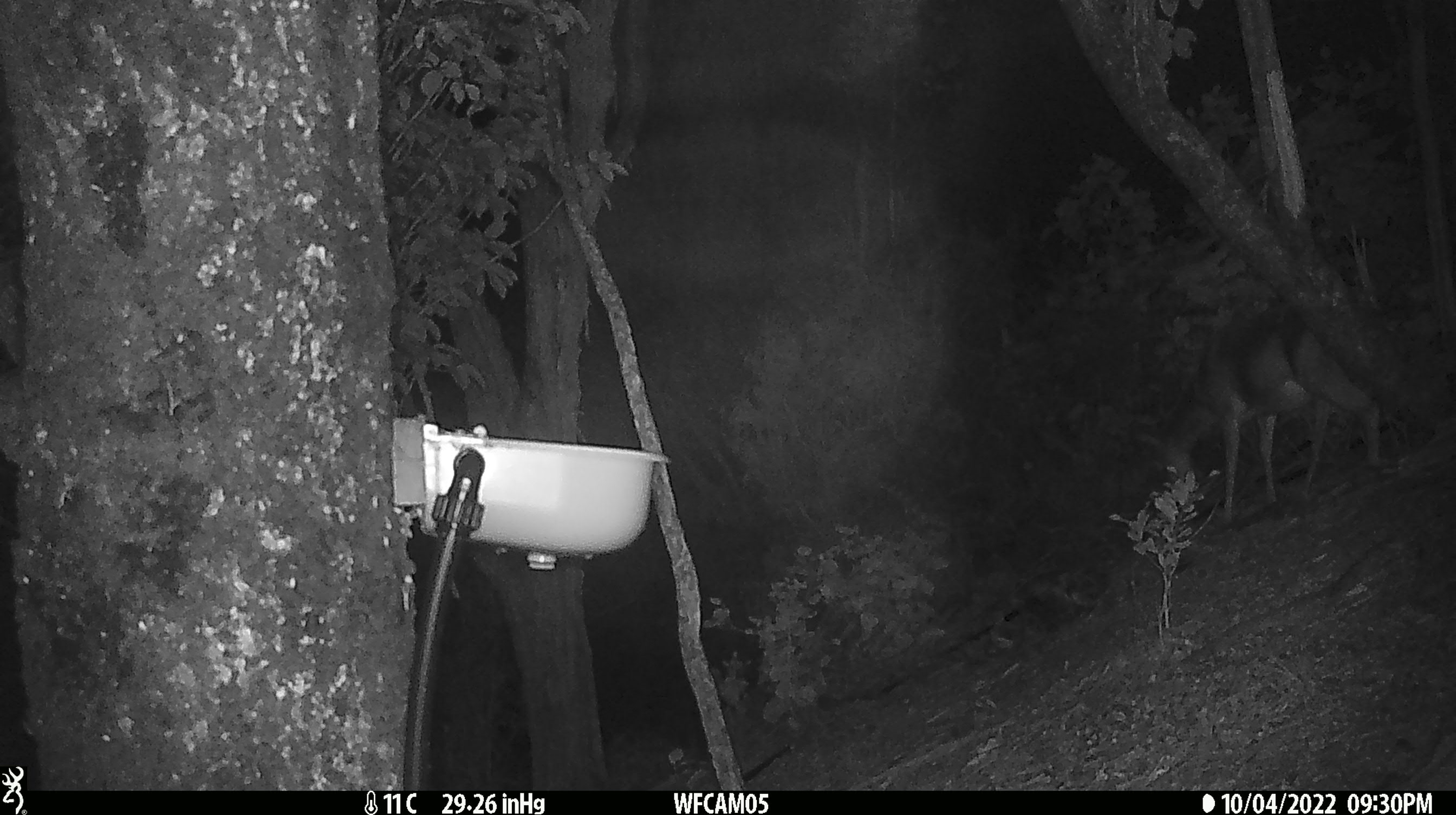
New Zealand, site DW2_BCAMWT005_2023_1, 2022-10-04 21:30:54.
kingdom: Animalia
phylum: Chordata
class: Mammalia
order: Artiodactyla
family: Cervidae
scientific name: Cervidae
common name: deer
Deer (Cervidae).